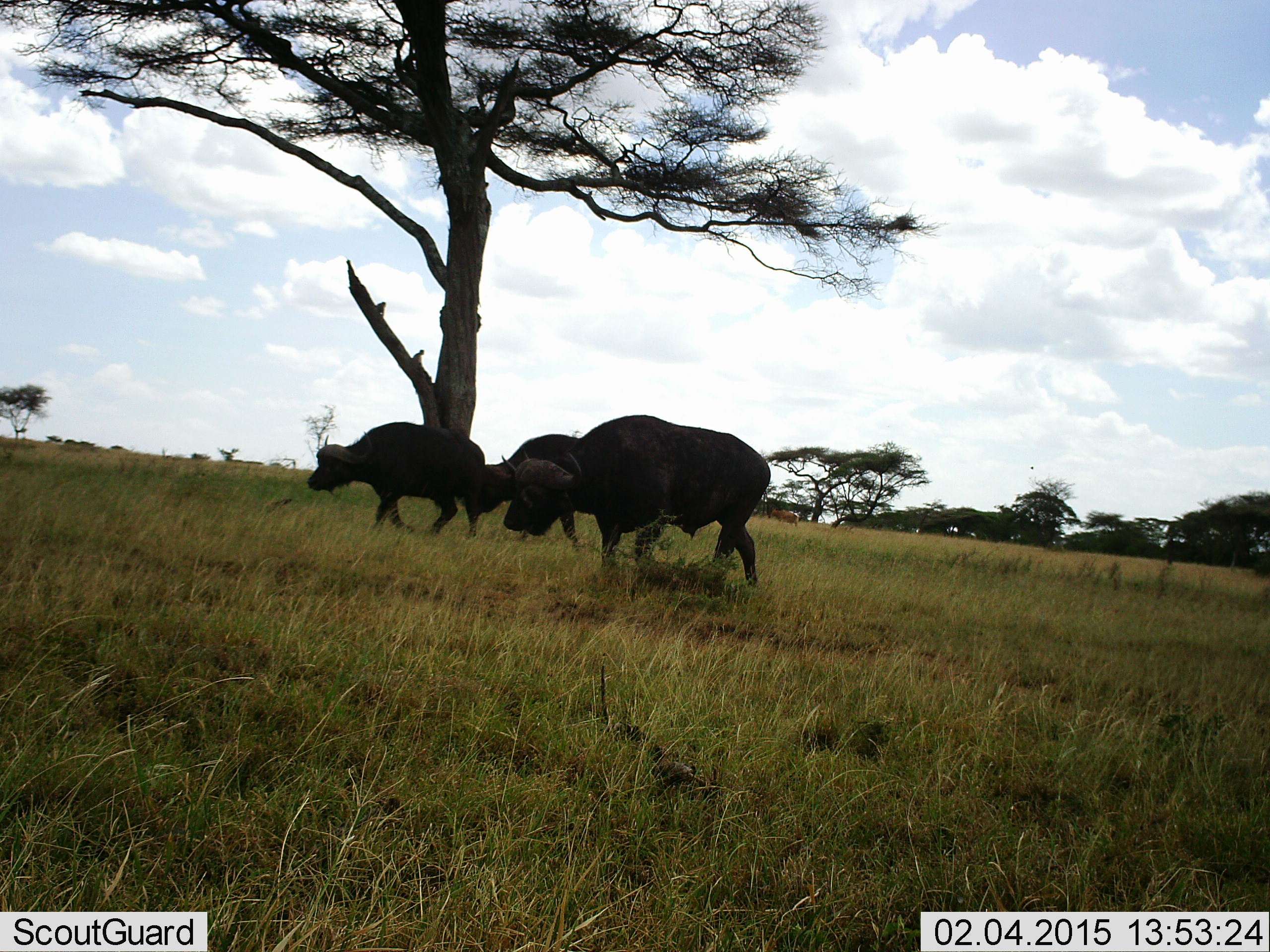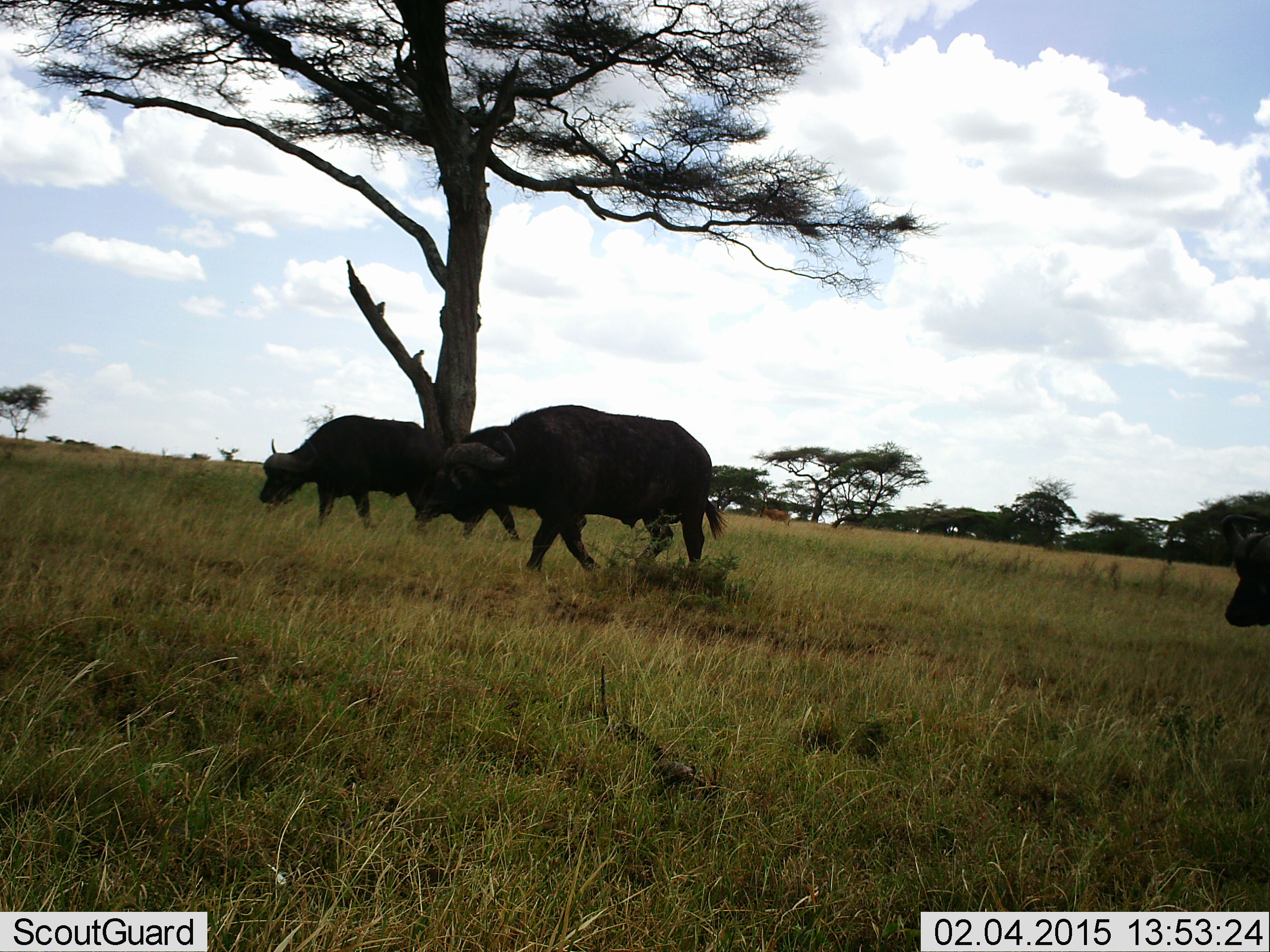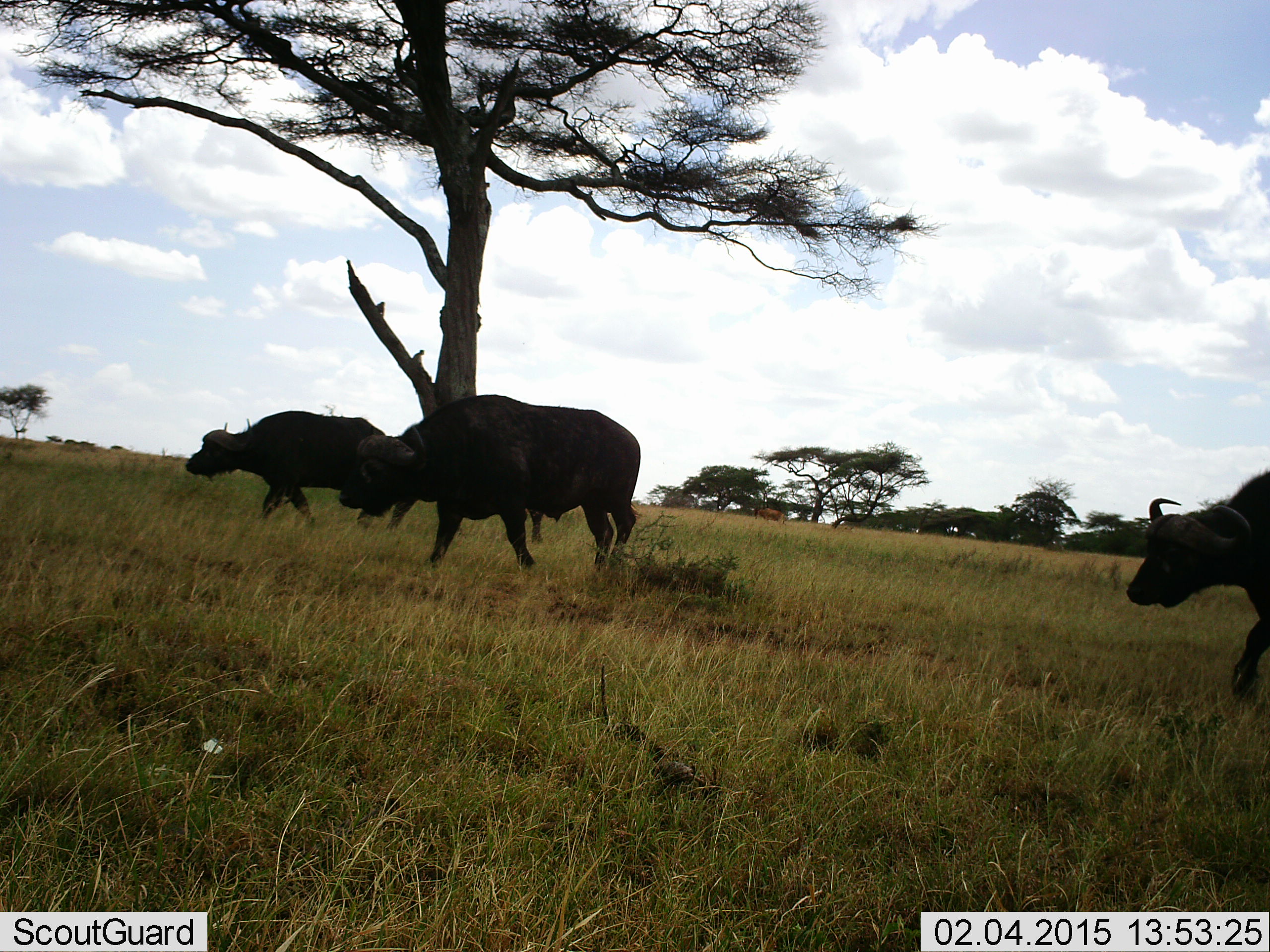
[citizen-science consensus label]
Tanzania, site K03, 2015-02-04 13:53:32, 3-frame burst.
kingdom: Animalia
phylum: Chordata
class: Mammalia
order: Artiodactyla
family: Bovidae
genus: Syncerus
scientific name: Syncerus caffer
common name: cape buffalo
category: buffalo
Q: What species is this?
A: Buffalo (cape buffalo) (Syncerus caffer).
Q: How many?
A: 3.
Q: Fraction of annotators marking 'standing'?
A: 0%.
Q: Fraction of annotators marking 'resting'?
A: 0%.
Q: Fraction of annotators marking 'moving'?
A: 100%.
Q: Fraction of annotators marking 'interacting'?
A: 0%.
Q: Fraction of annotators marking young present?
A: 0%.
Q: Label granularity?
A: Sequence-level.